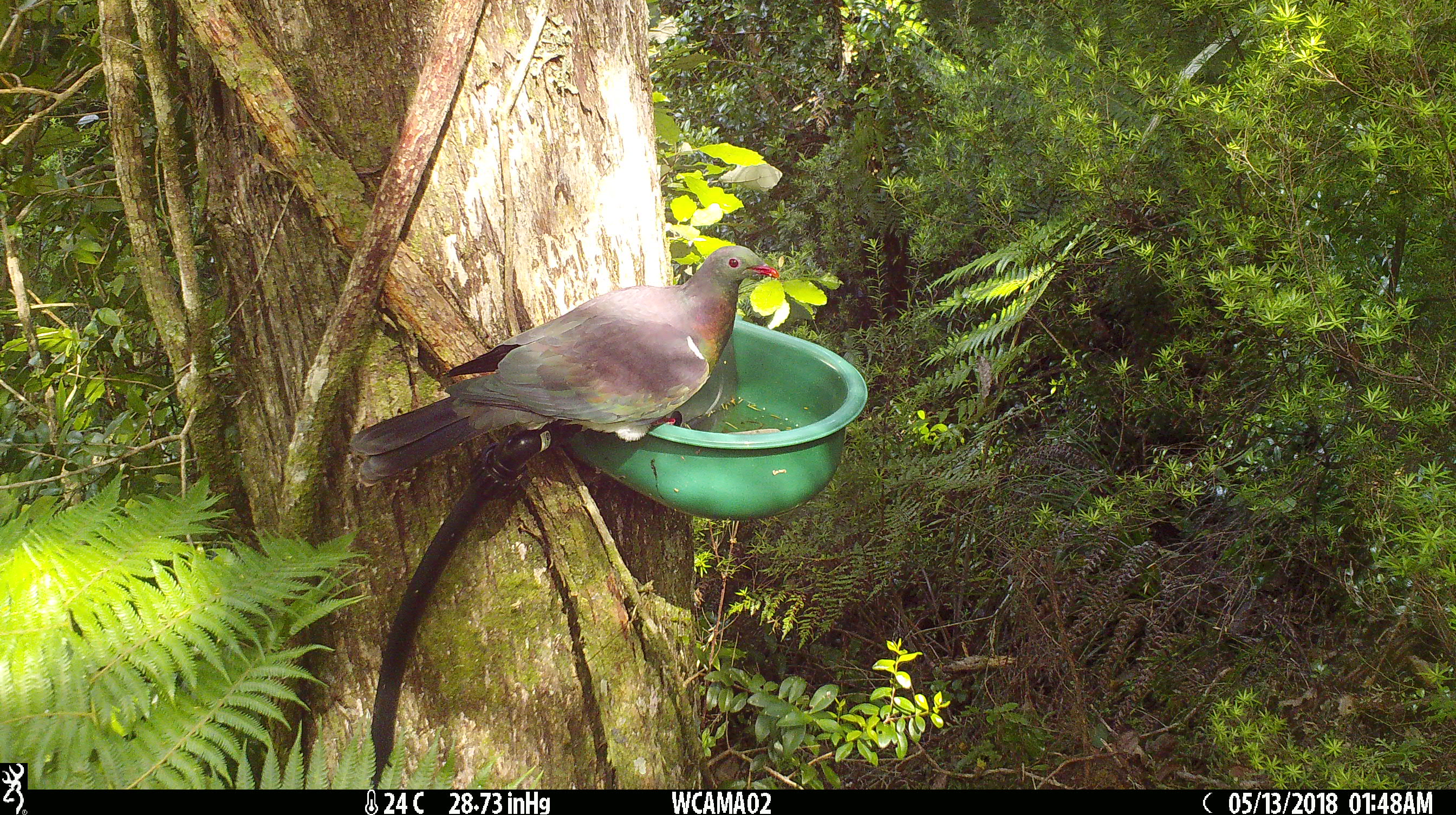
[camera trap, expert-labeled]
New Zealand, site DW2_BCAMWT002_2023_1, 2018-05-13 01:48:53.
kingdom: Animalia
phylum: Chordata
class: Aves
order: Columbiformes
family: Columbidae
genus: Hemiphaga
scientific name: Hemiphaga novaeseelandiae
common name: new zealand pigeon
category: kereru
Kereru (new zealand pigeon) (Hemiphaga novaeseelandiae).